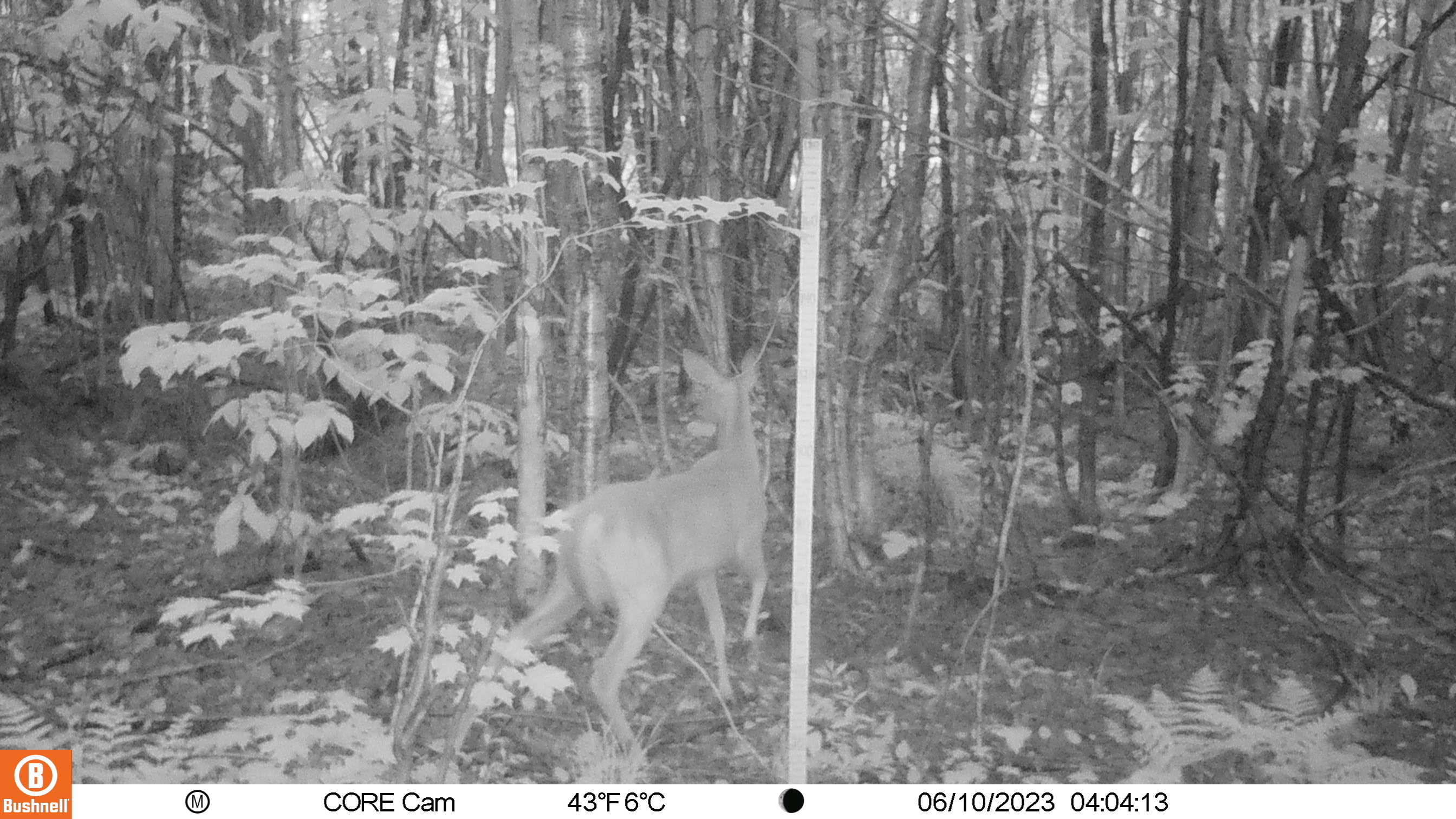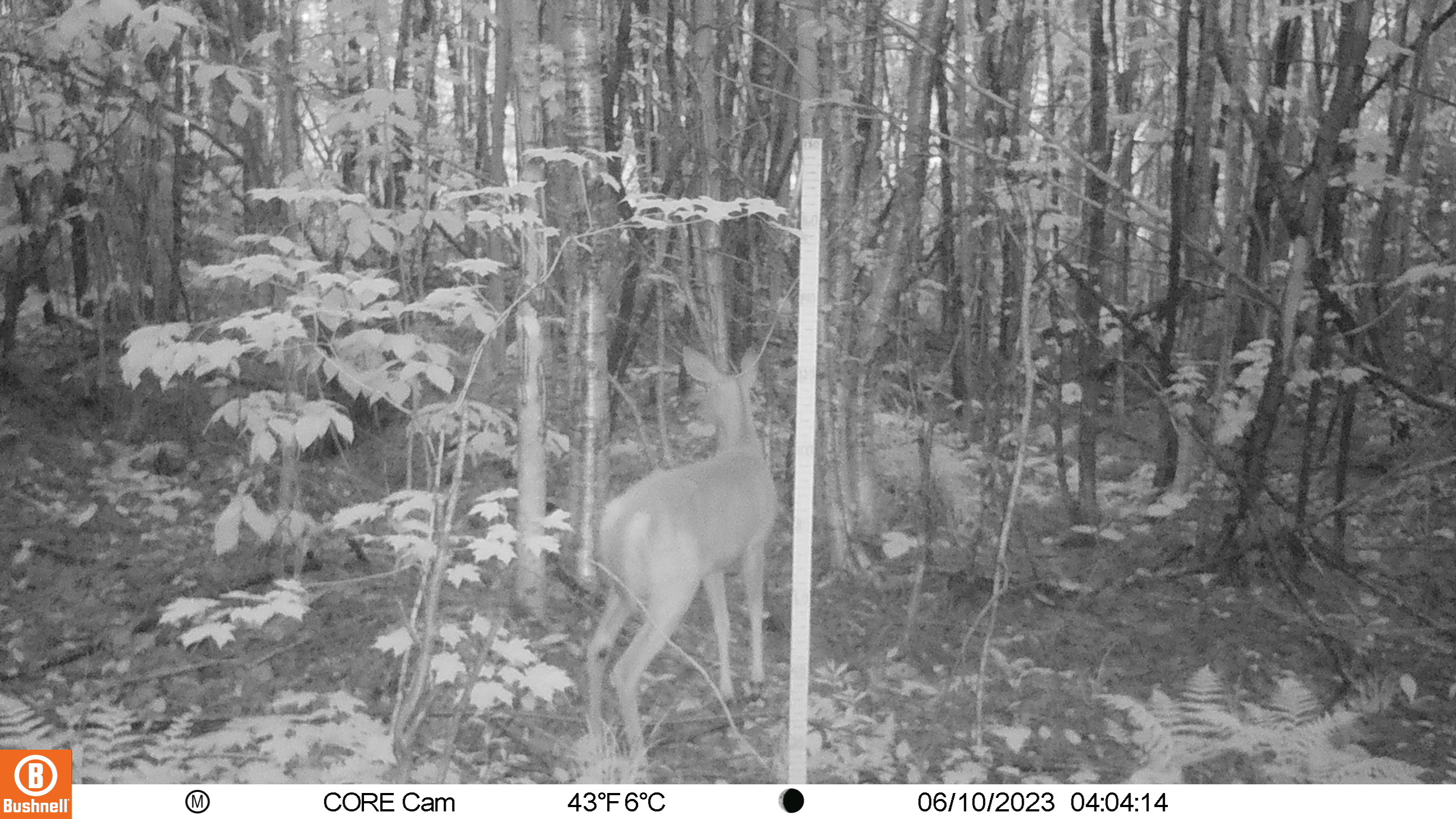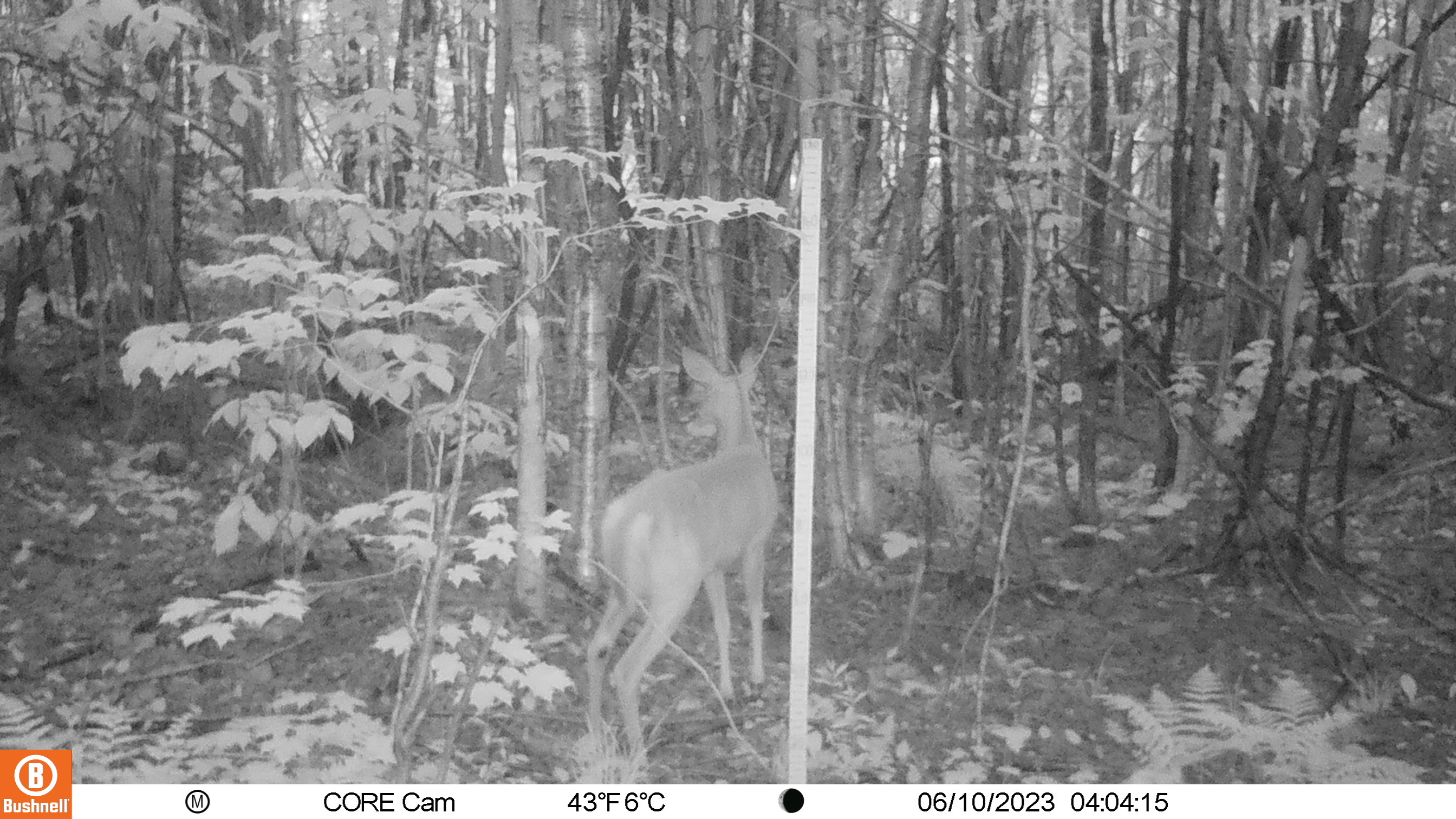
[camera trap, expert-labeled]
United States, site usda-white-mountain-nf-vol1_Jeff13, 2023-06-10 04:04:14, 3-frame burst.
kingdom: Animalia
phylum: Chordata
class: Mammalia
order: Artiodactyla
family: Cervidae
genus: Odocoileus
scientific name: Odocoileus virginianus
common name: white-tailed deer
White-tailed deer (Odocoileus virginianus).